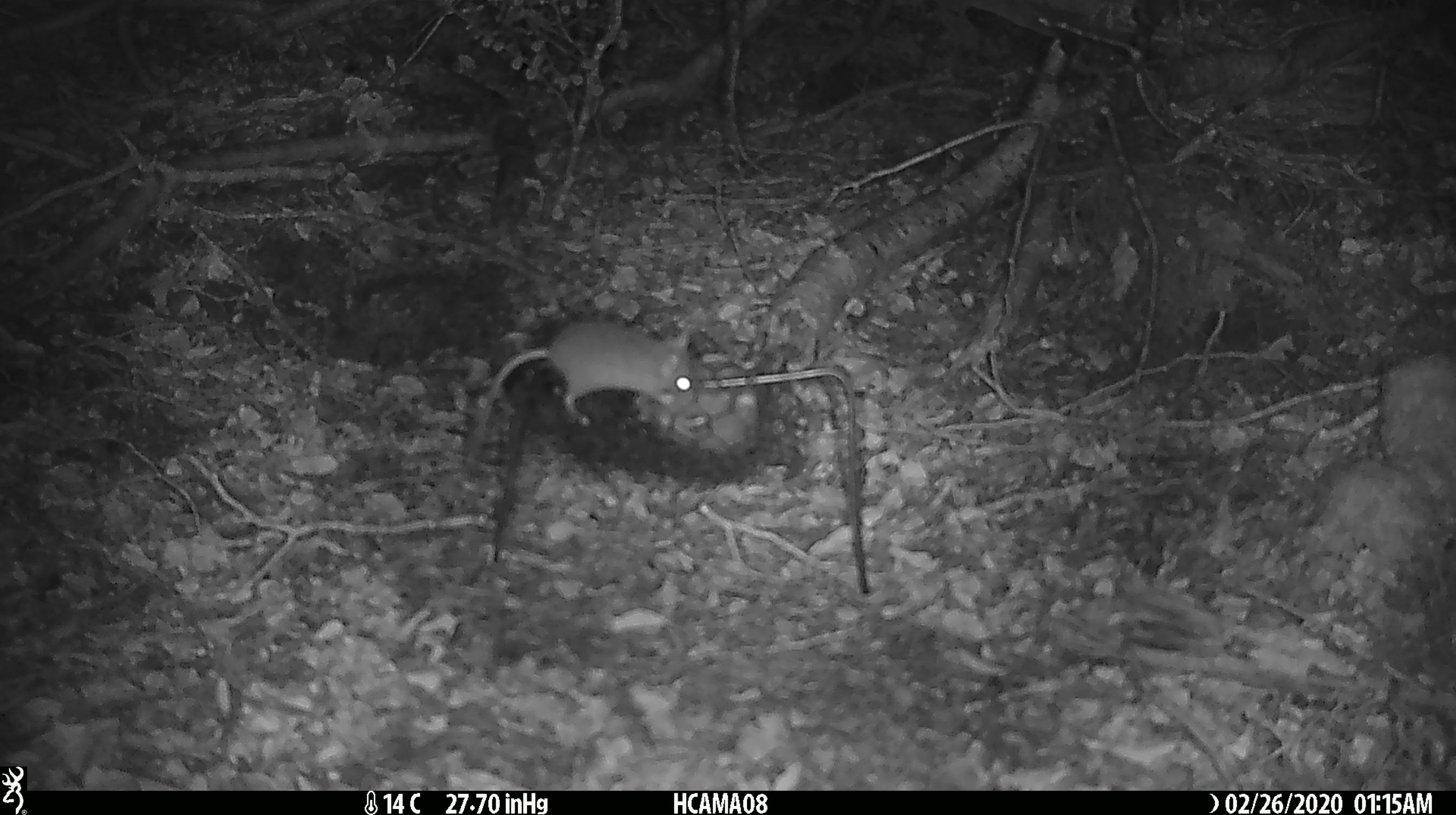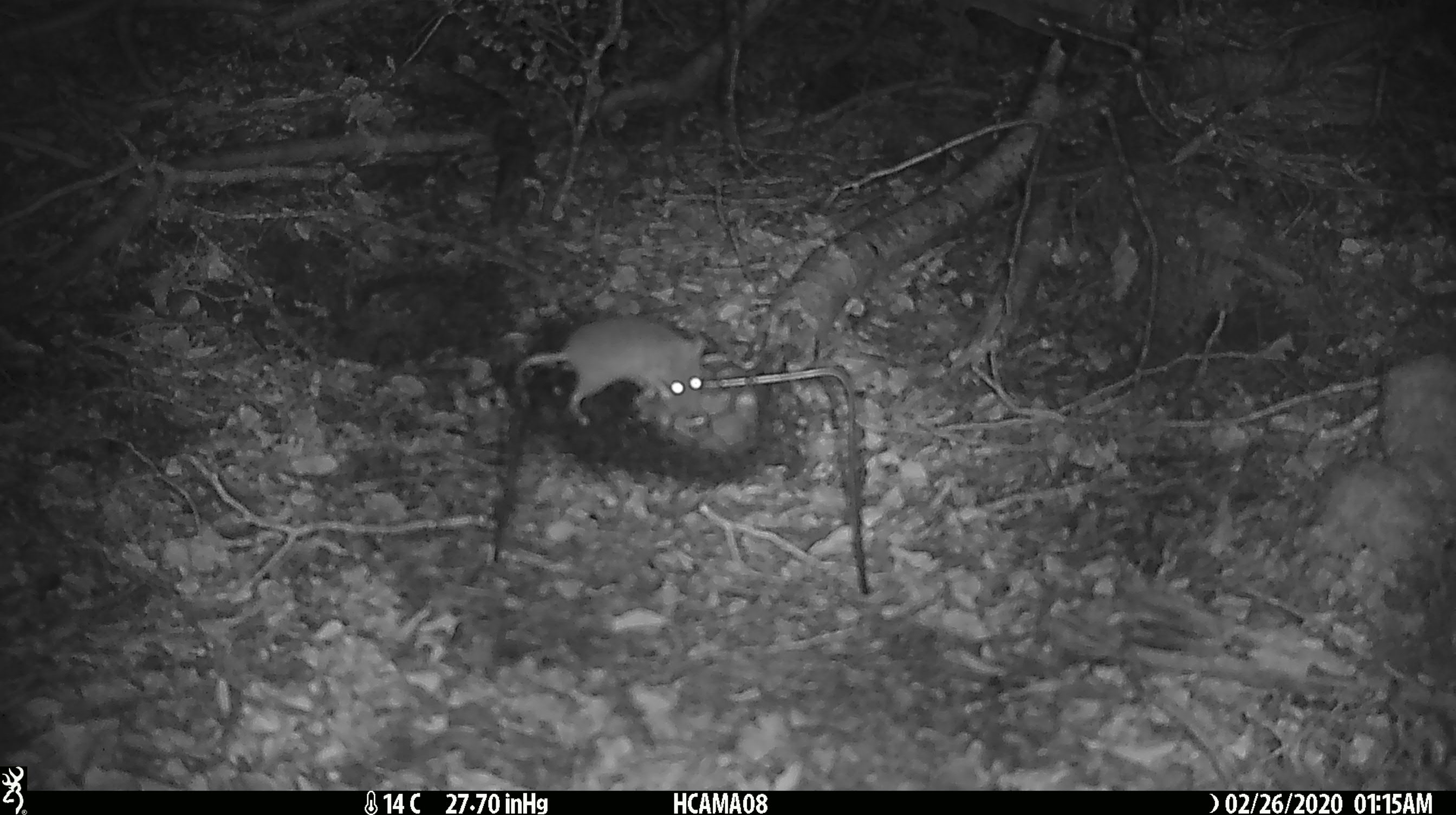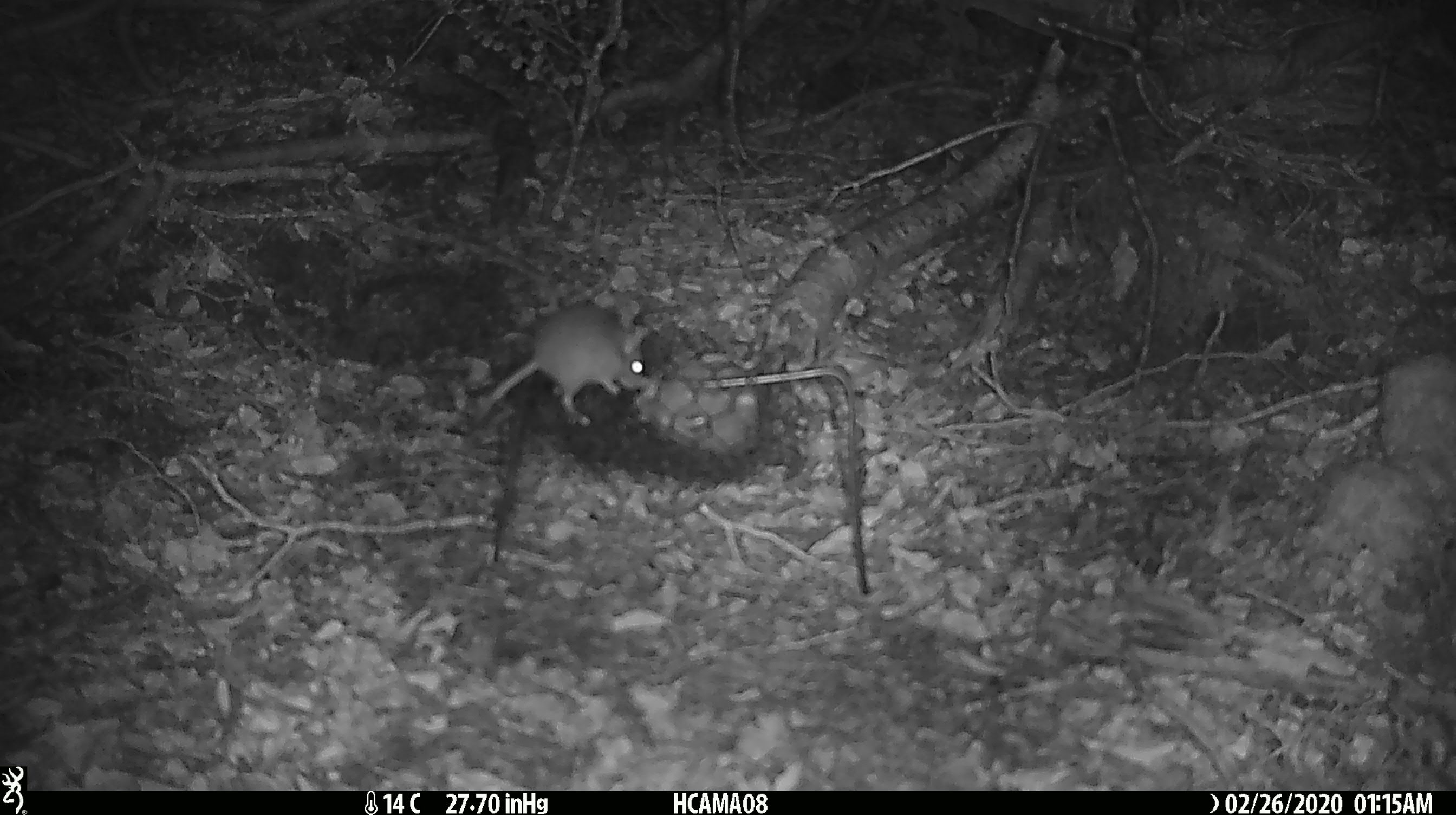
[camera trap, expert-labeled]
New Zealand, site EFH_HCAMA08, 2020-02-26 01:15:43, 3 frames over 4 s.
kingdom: Animalia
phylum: Chordata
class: Mammalia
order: Rodentia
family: Muridae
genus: Mus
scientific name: Mus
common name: mouse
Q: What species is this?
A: Mouse (Mus).